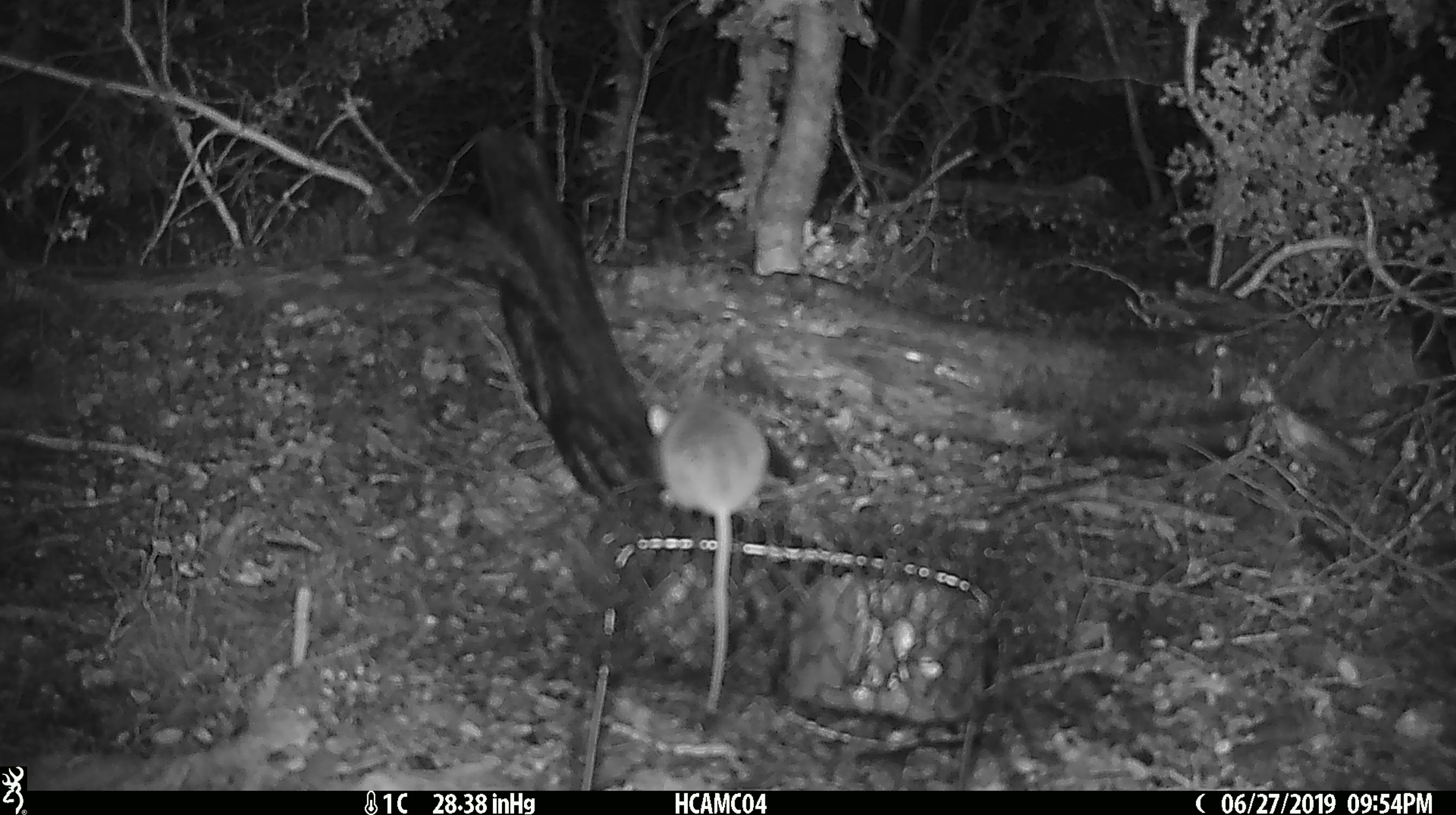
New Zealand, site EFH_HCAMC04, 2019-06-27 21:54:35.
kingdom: Animalia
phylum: Chordata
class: Mammalia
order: Rodentia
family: Muridae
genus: Mus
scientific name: Mus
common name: mouse